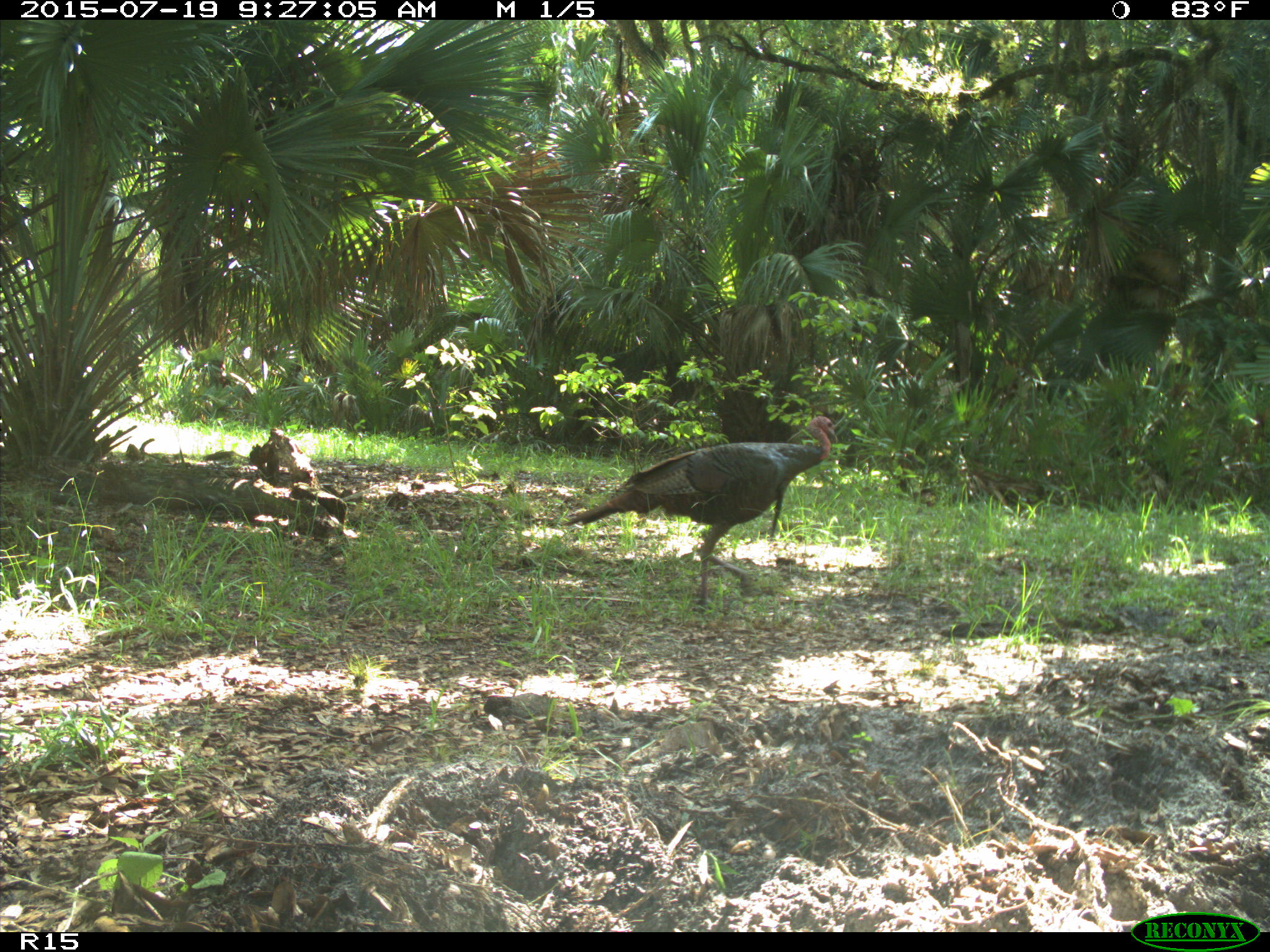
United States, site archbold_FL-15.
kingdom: Animalia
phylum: Chordata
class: Aves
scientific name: Aves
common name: birds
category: unidentified bird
Unidentified bird (birds) (Aves).